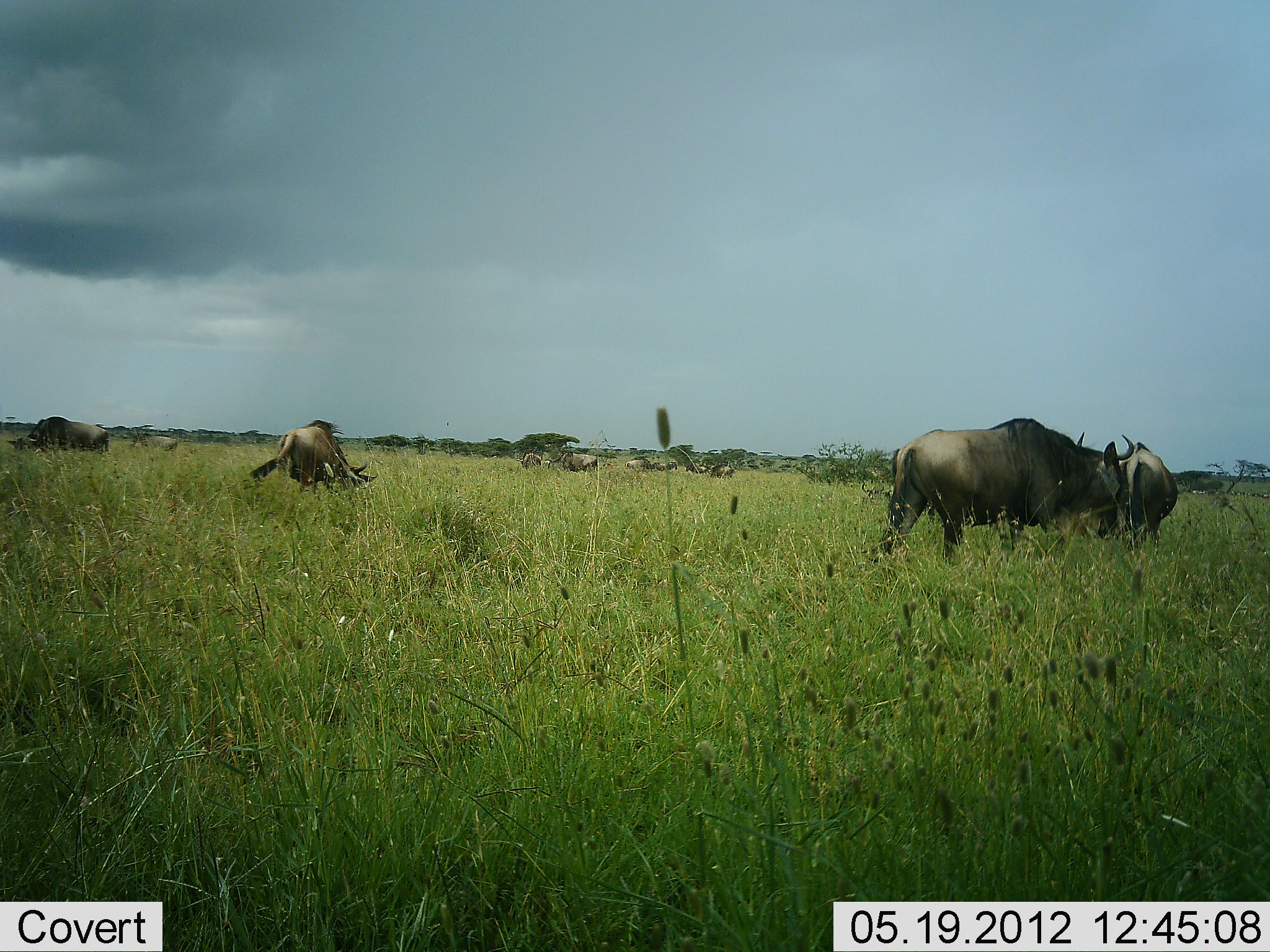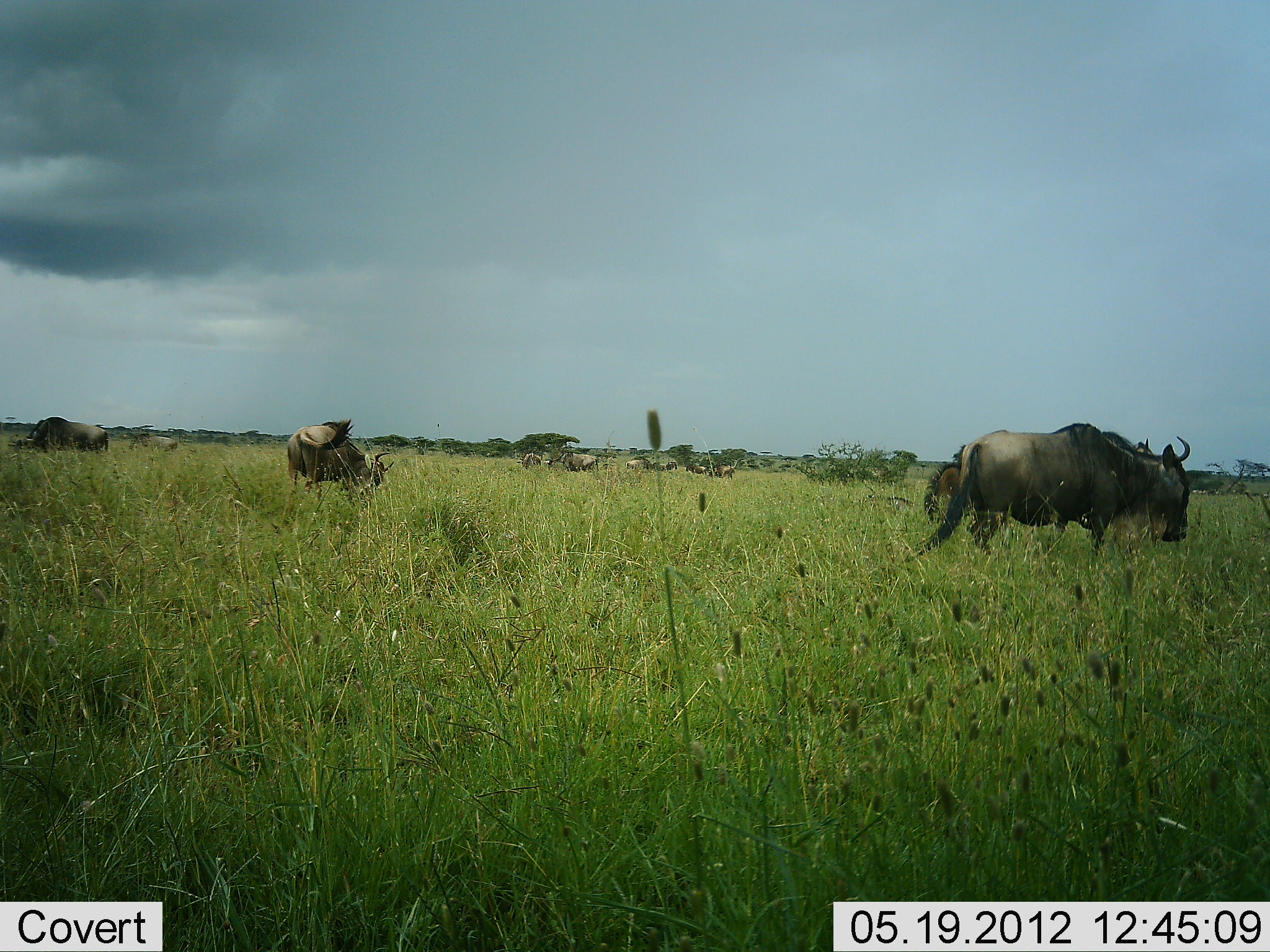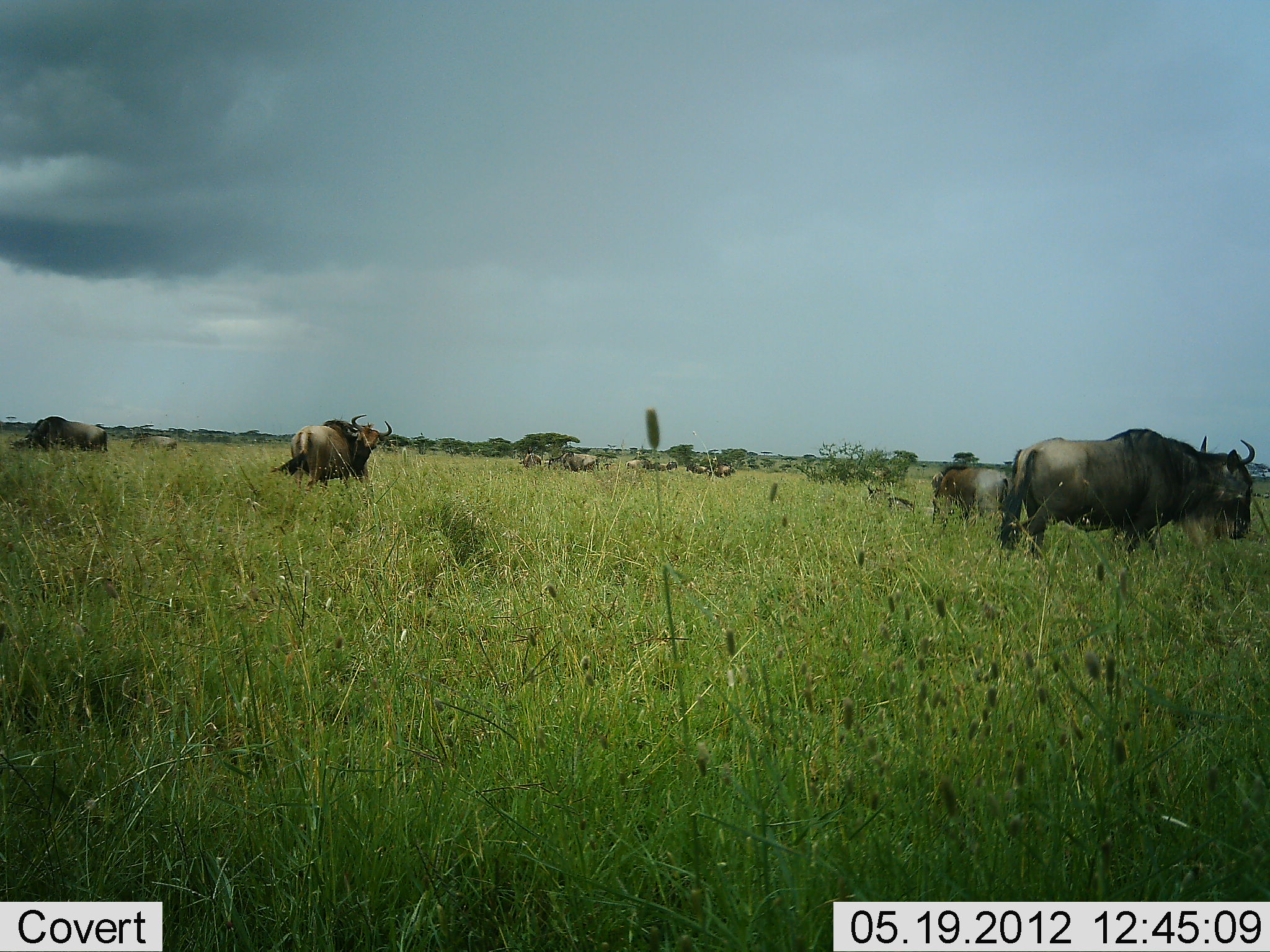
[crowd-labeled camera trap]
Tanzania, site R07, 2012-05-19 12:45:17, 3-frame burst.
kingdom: Animalia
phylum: Chordata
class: Mammalia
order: Artiodactyla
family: Bovidae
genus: Connochaetes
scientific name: Connochaetes taurinus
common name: blue wildebeest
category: wildebeest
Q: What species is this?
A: Wildebeest (blue wildebeest) (Connochaetes taurinus).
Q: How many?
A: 5.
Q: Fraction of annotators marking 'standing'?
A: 20%.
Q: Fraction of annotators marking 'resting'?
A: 10%.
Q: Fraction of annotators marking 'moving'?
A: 70%.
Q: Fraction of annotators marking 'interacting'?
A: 0%.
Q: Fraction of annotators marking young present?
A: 0%.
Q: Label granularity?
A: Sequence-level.